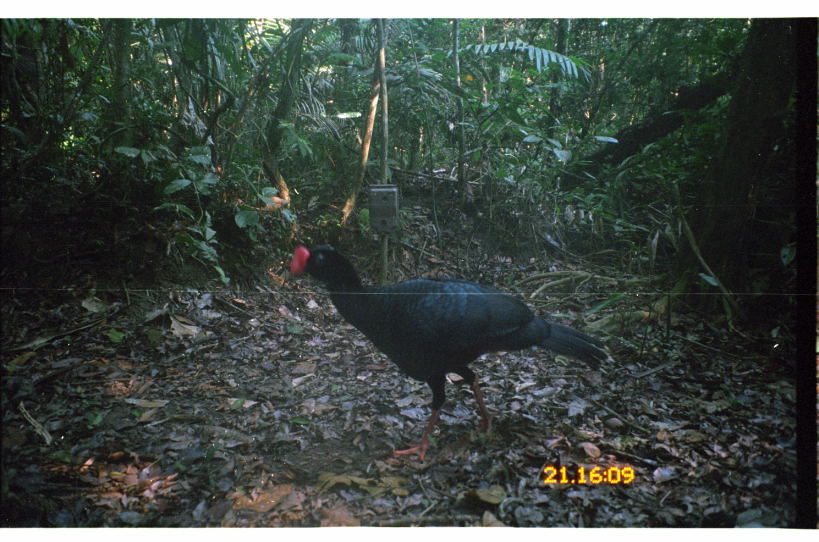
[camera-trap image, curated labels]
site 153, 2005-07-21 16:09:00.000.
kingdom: Animalia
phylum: Chordata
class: Aves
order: Galliformes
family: Cracidae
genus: Mitu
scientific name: Mitu tuberosum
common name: razor-billed curassow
Mitu tuberosum (razor-billed curassow).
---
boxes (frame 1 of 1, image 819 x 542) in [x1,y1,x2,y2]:
mitu tuberosum: [290,246,608,462]